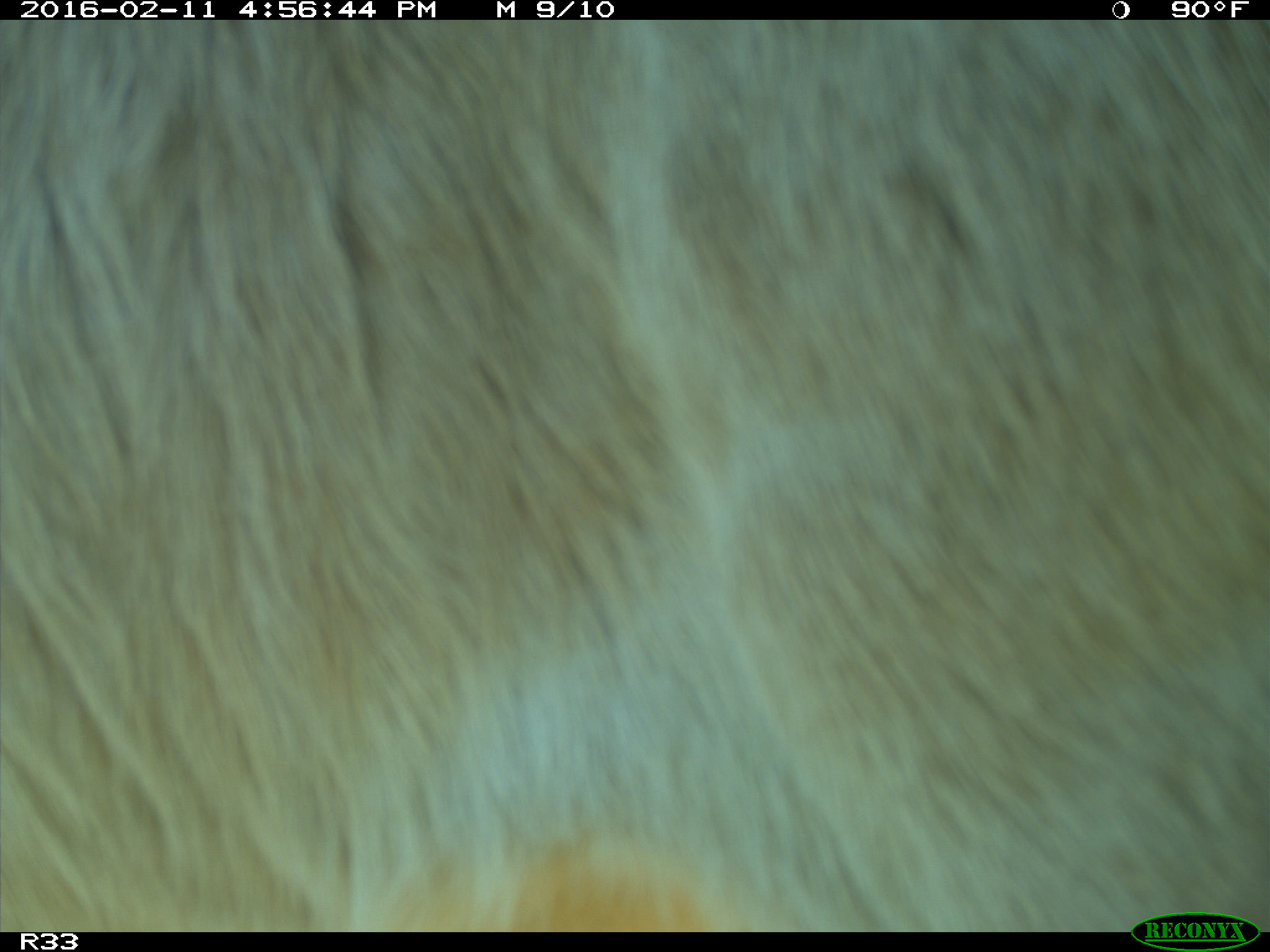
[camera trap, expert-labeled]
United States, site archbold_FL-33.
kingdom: Animalia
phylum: Chordata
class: Mammalia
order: Artiodactyla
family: Bovidae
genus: Bos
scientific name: Bos taurus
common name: domestic cow